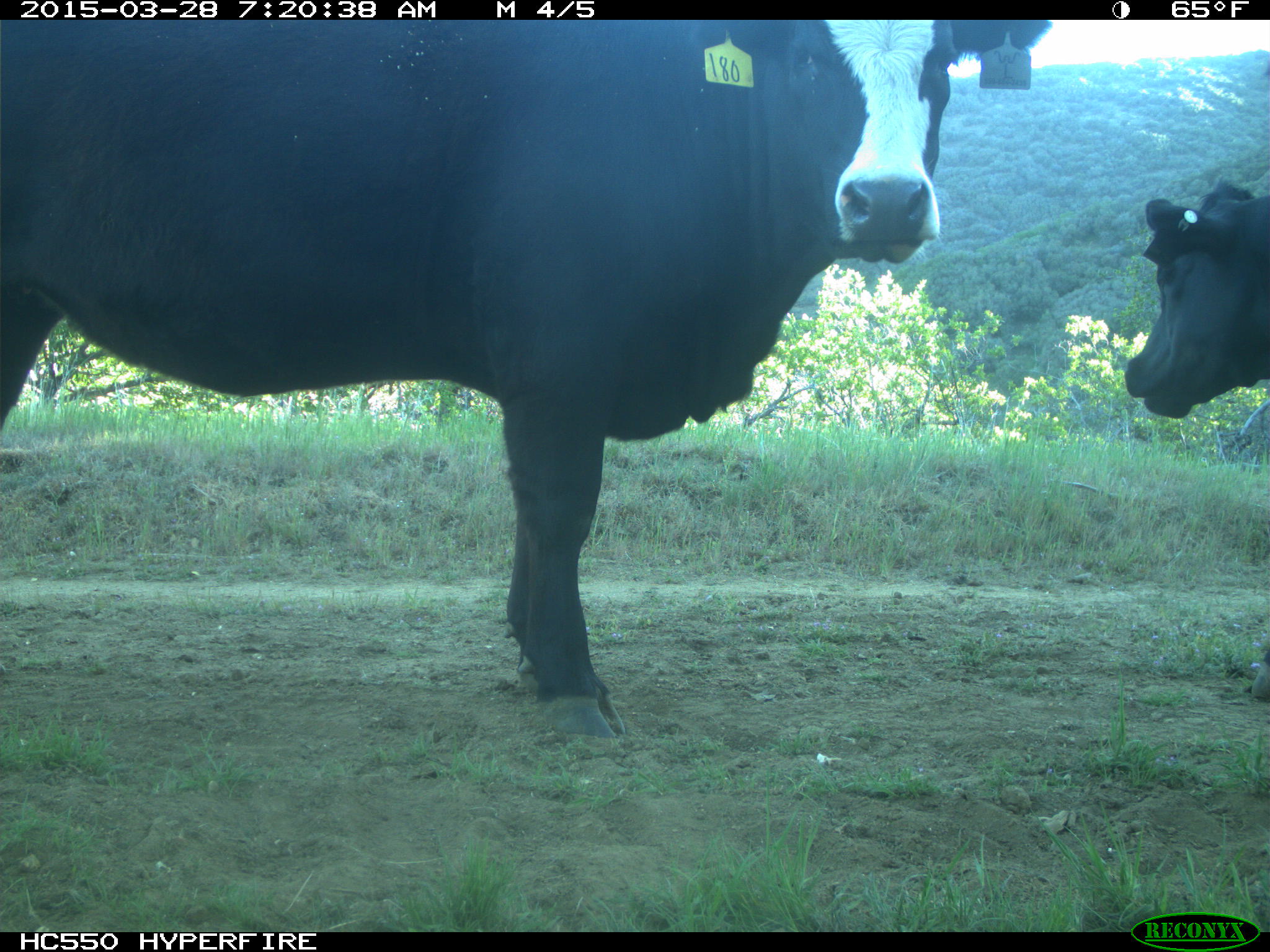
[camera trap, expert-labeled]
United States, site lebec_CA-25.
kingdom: Animalia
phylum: Chordata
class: Mammalia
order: Artiodactyla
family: Bovidae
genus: Bos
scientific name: Bos taurus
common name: domestic cow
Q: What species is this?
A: Bos taurus (domestic cow).